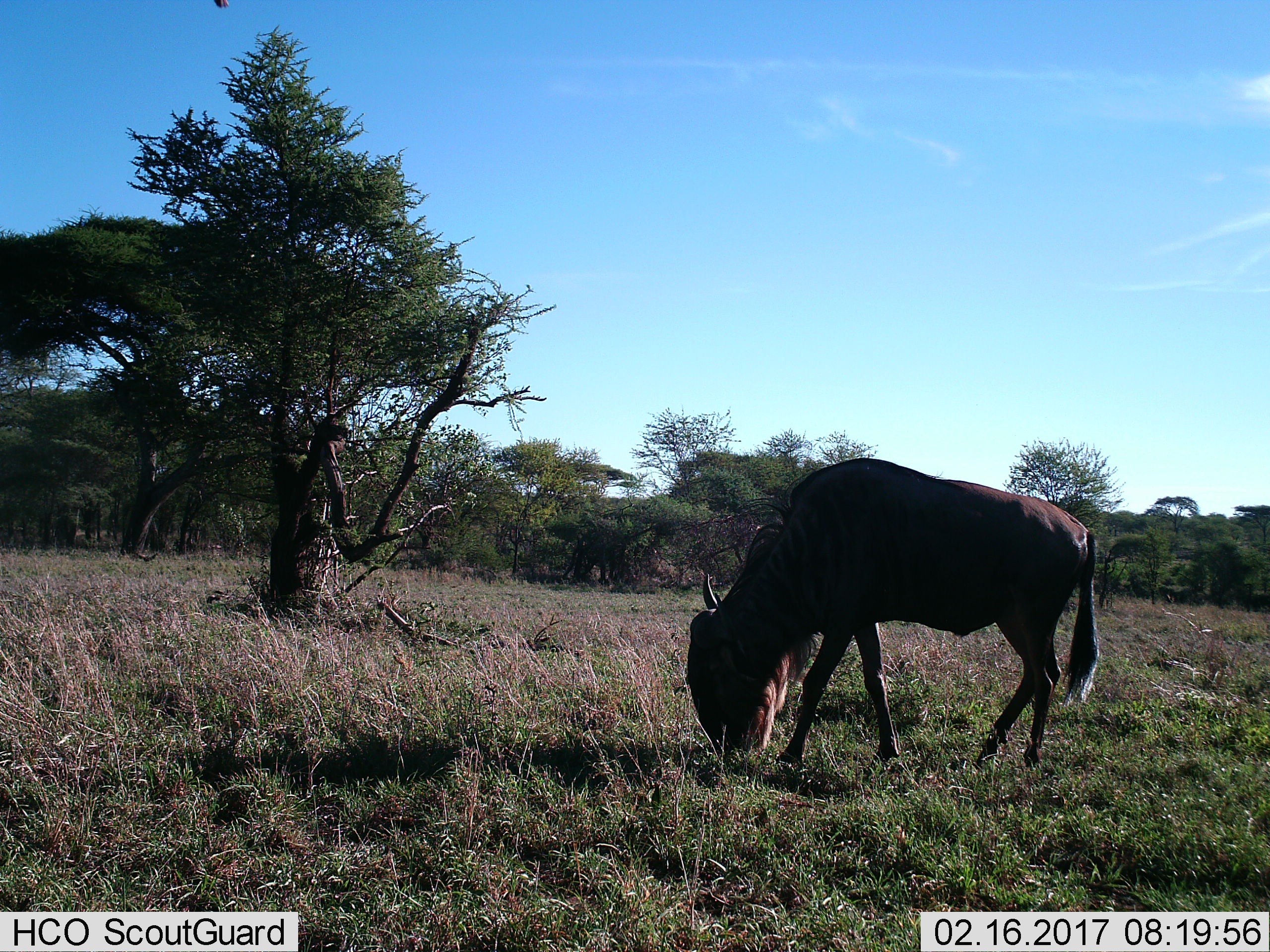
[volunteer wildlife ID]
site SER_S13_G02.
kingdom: Animalia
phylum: Chordata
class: Mammalia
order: Artiodactyla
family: Bovidae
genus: Connochaetes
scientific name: Connochaetes taurinus taurinus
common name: blue wildebeest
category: wildebeestblue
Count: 1.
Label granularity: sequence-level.